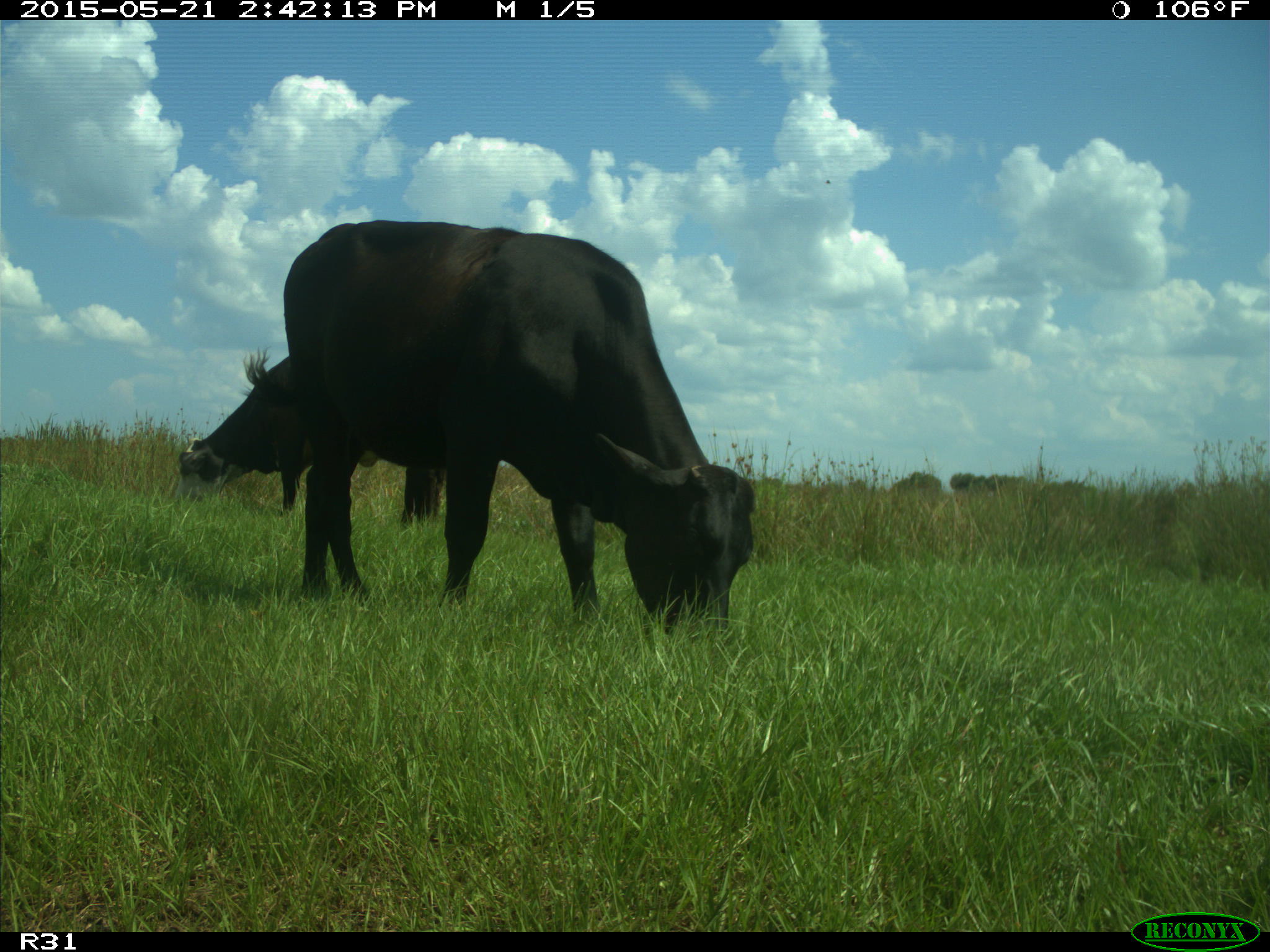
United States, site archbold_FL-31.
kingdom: Animalia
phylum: Chordata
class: Mammalia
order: Artiodactyla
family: Bovidae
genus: Bos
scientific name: Bos taurus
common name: domestic cow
Bos taurus (domestic cow).